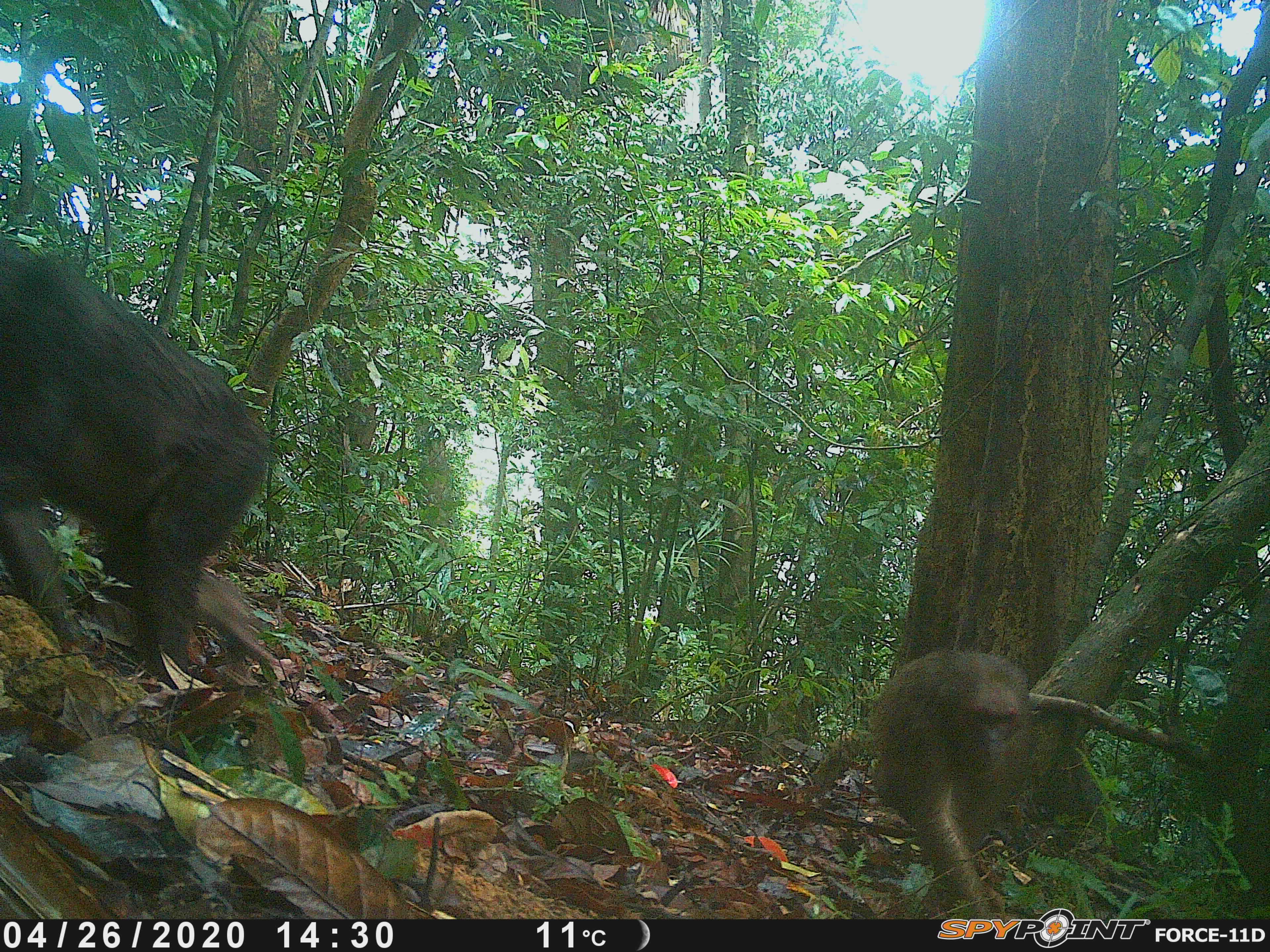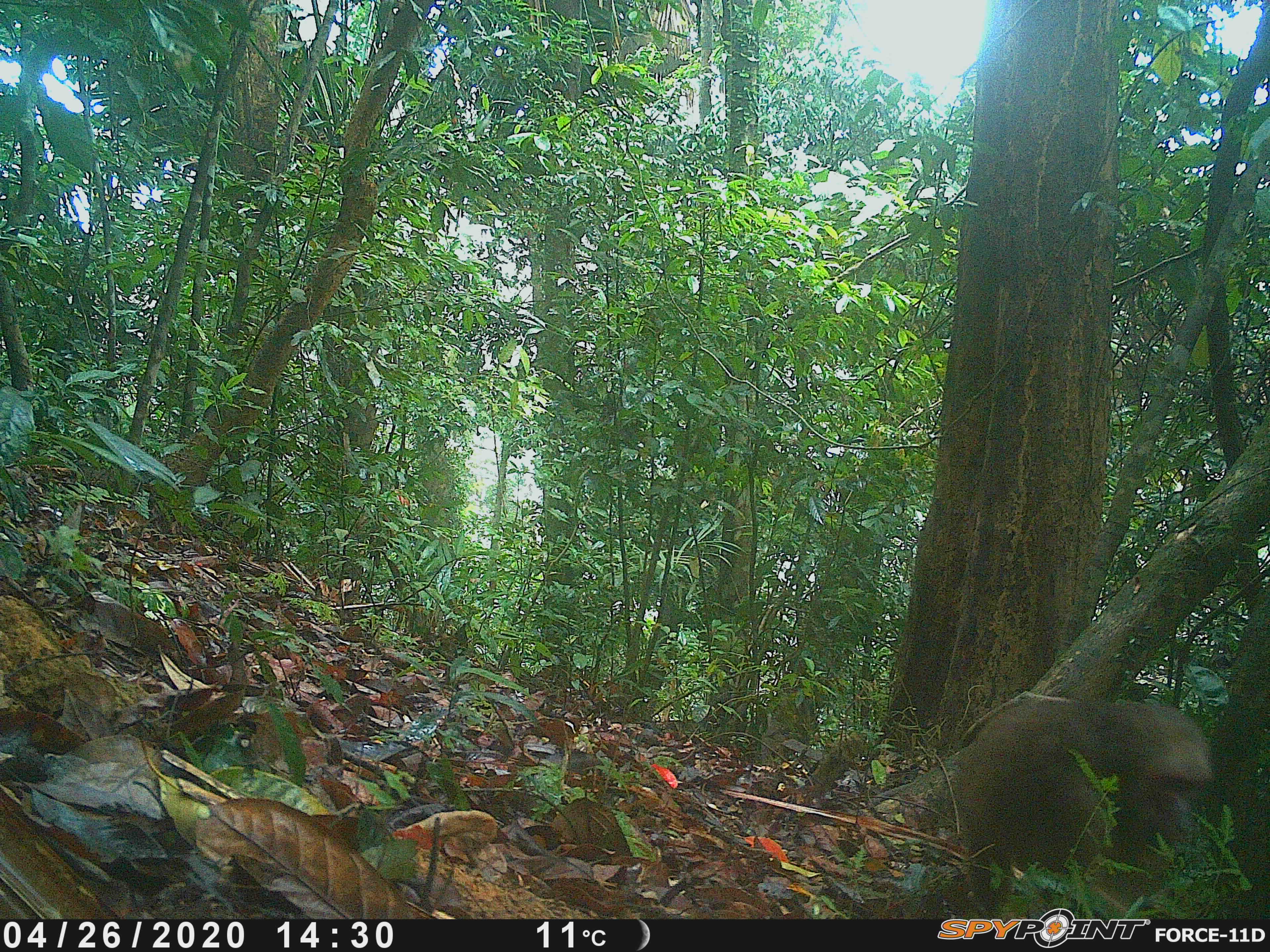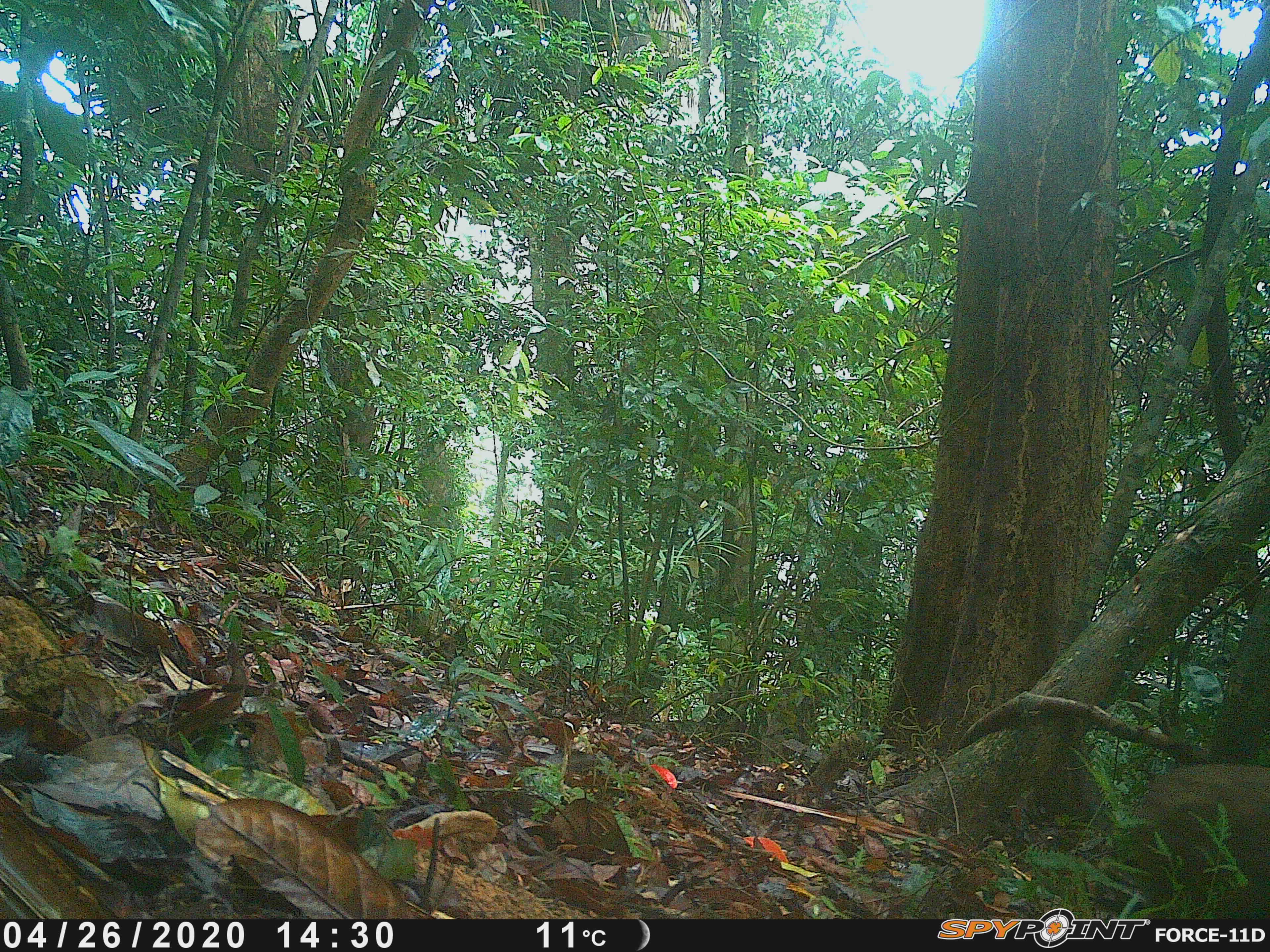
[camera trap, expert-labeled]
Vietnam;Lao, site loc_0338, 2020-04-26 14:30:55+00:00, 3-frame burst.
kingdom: Animalia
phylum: Chordata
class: Mammalia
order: Primates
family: Cercopithecidae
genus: Macaca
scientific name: Macaca arctoides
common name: stump-tailed macaque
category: stump tailed macaque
Stump tailed macaque (stump-tailed macaque) (Macaca arctoides). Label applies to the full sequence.